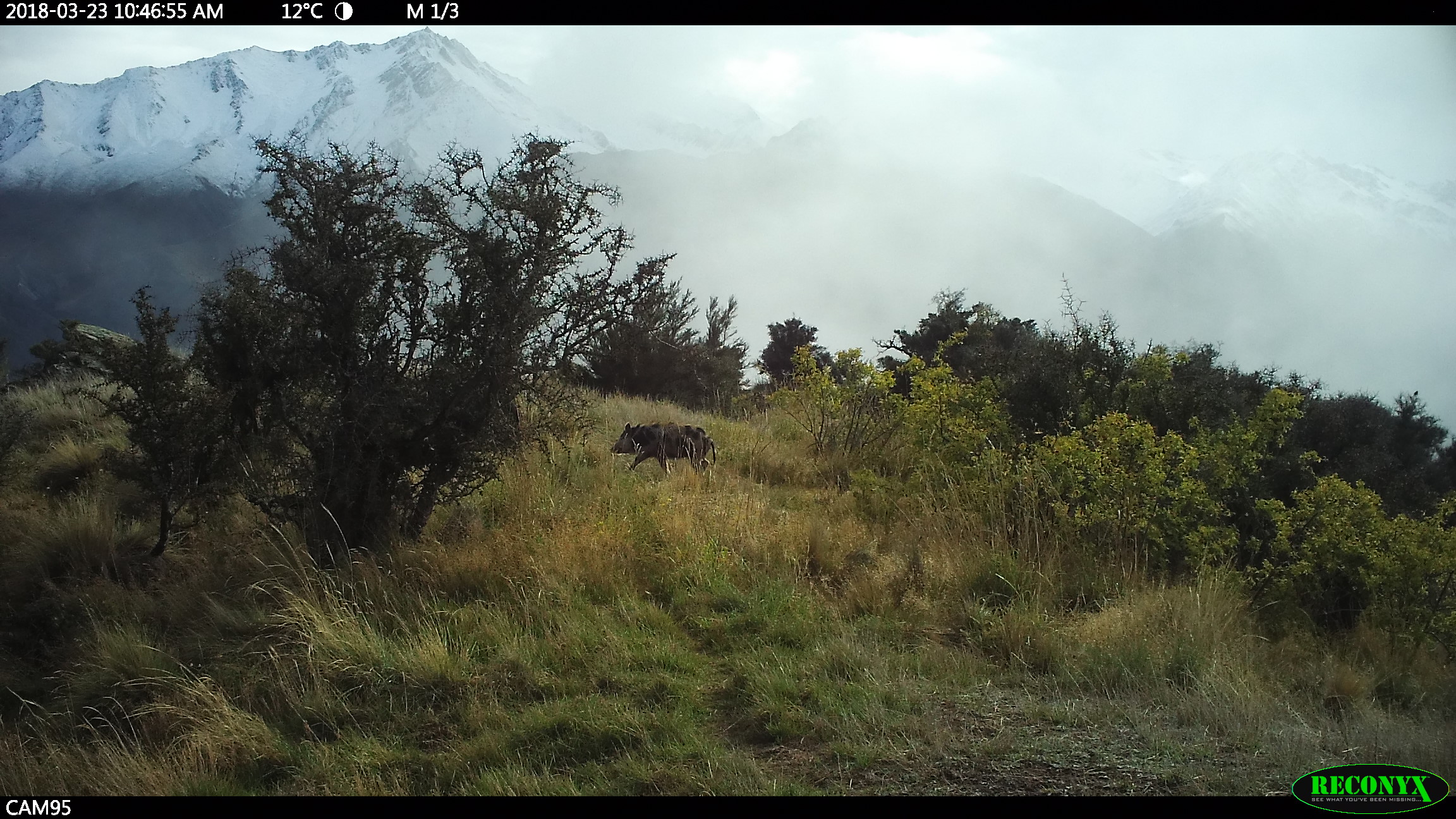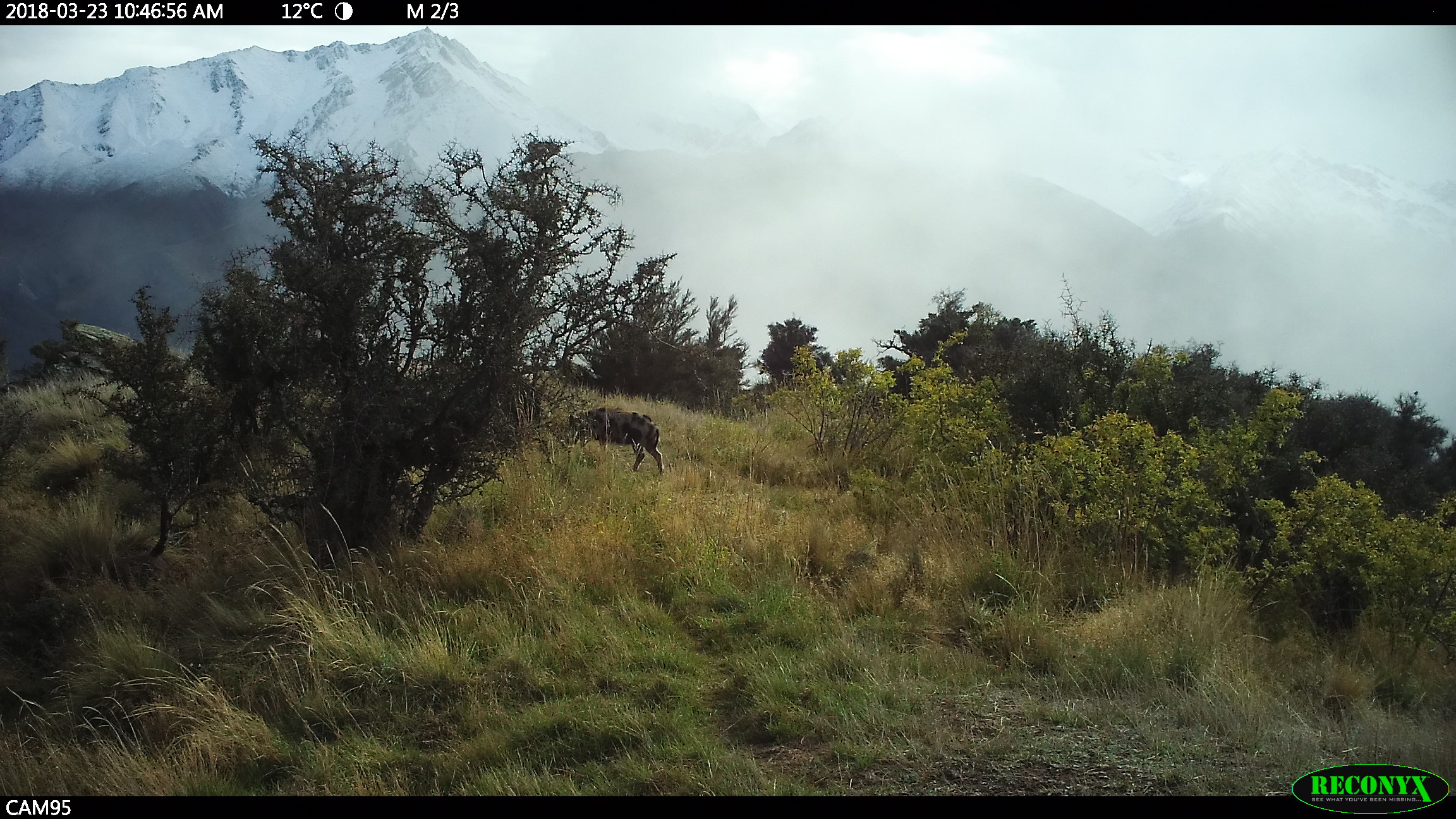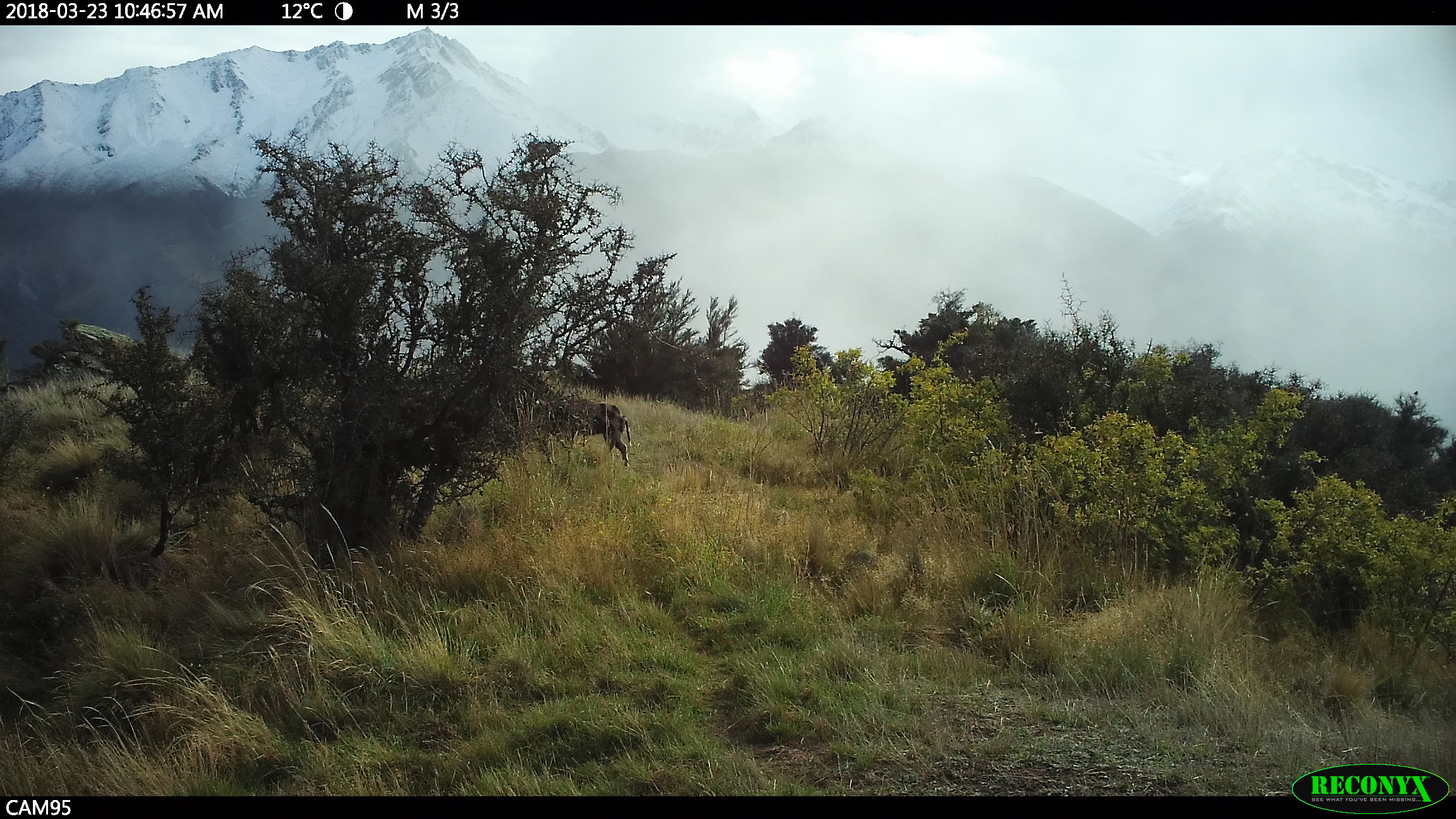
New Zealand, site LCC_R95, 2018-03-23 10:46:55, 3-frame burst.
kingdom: Animalia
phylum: Chordata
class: Mammalia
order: Artiodactyla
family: Suidae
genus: Sus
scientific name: Sus scrofa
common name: pig